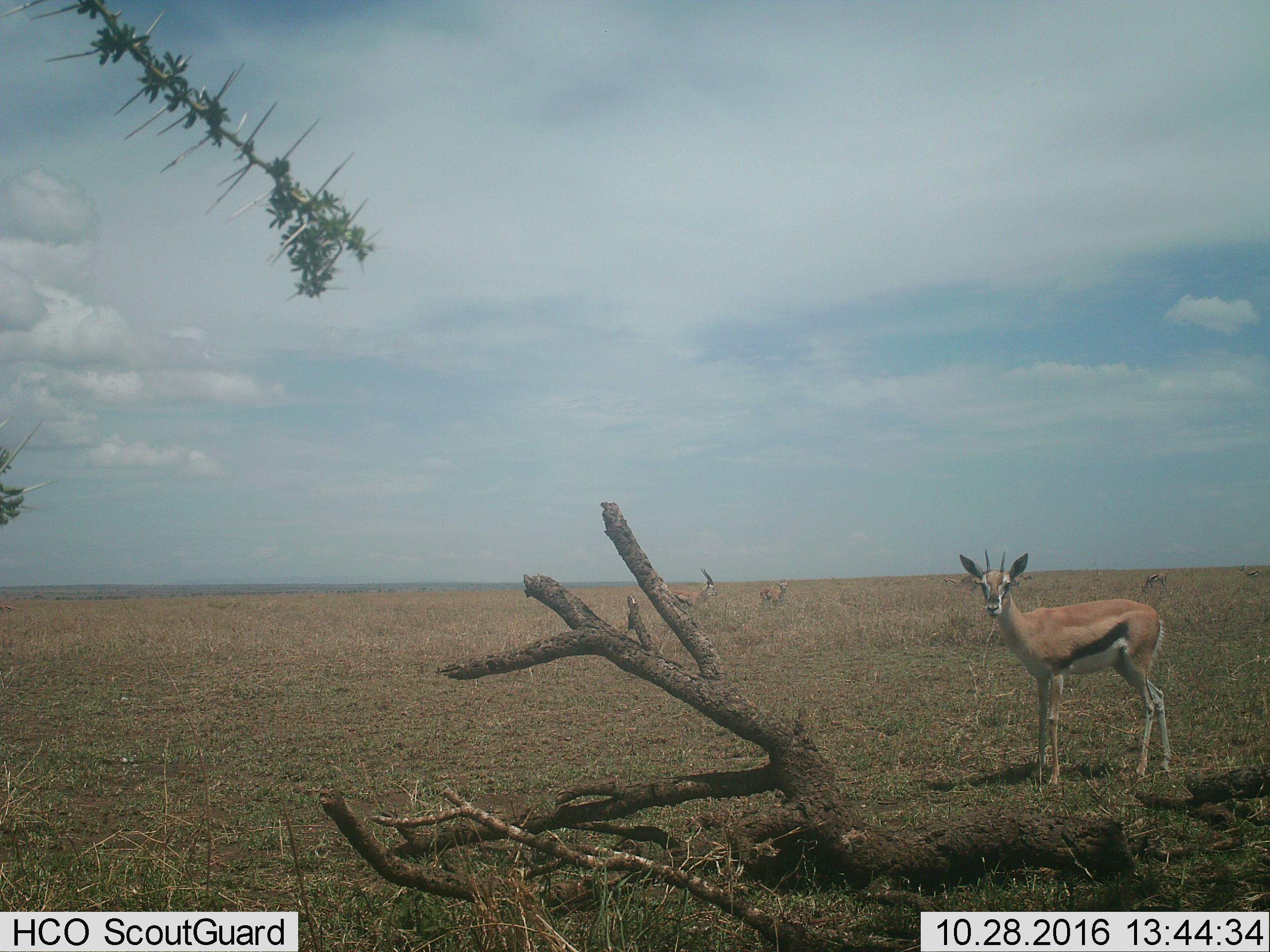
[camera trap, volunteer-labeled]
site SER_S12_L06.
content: unidentified animal